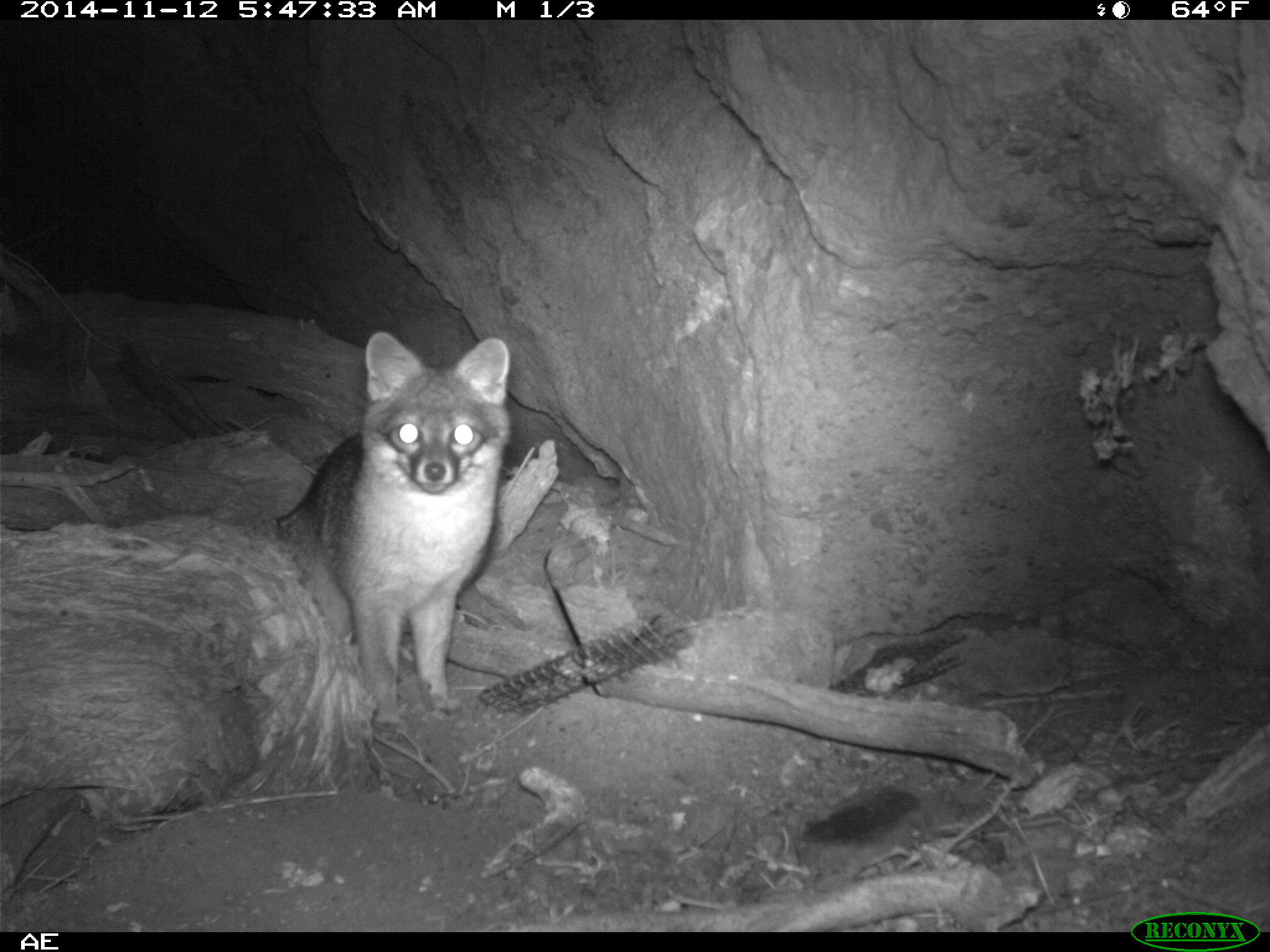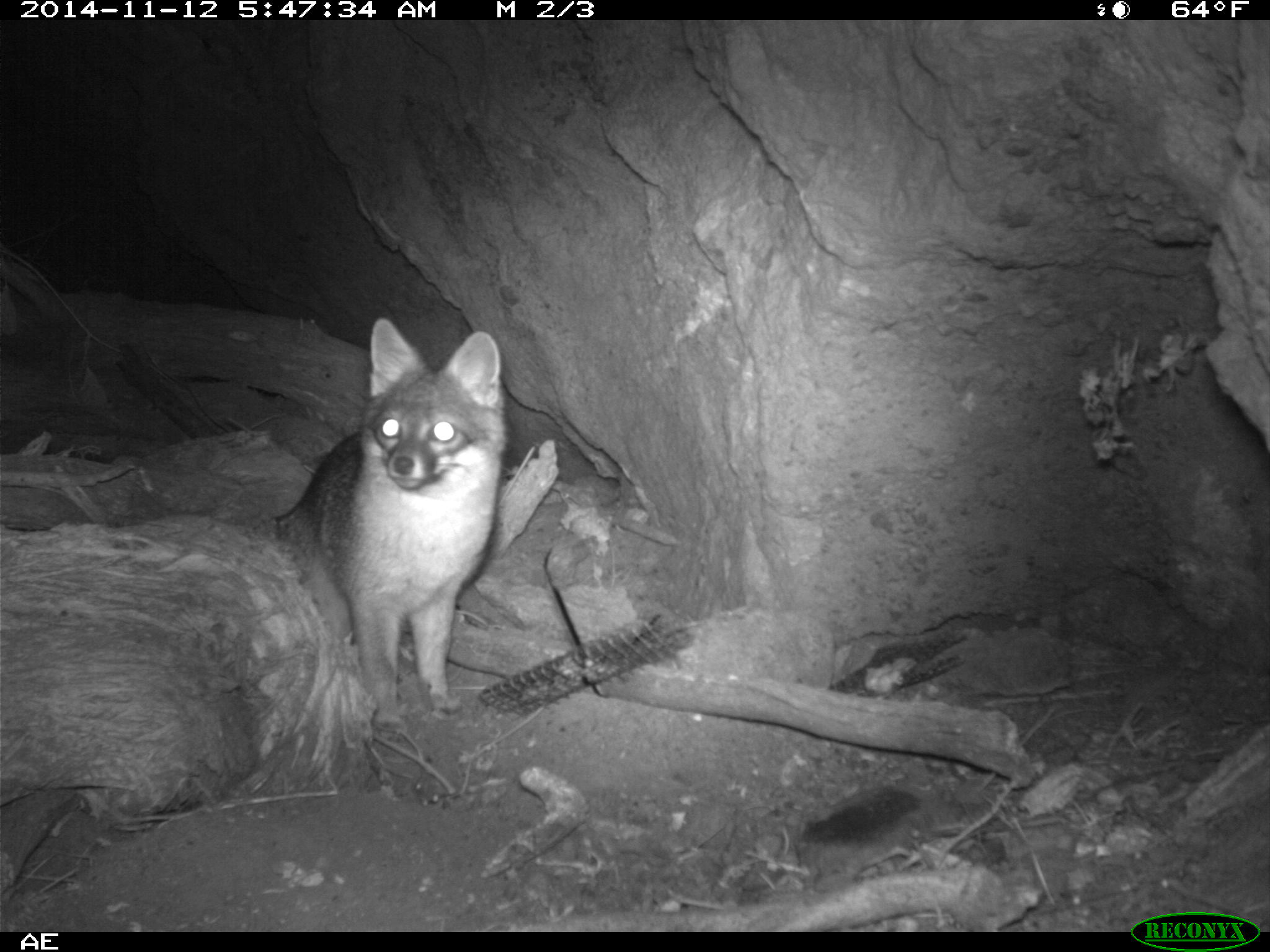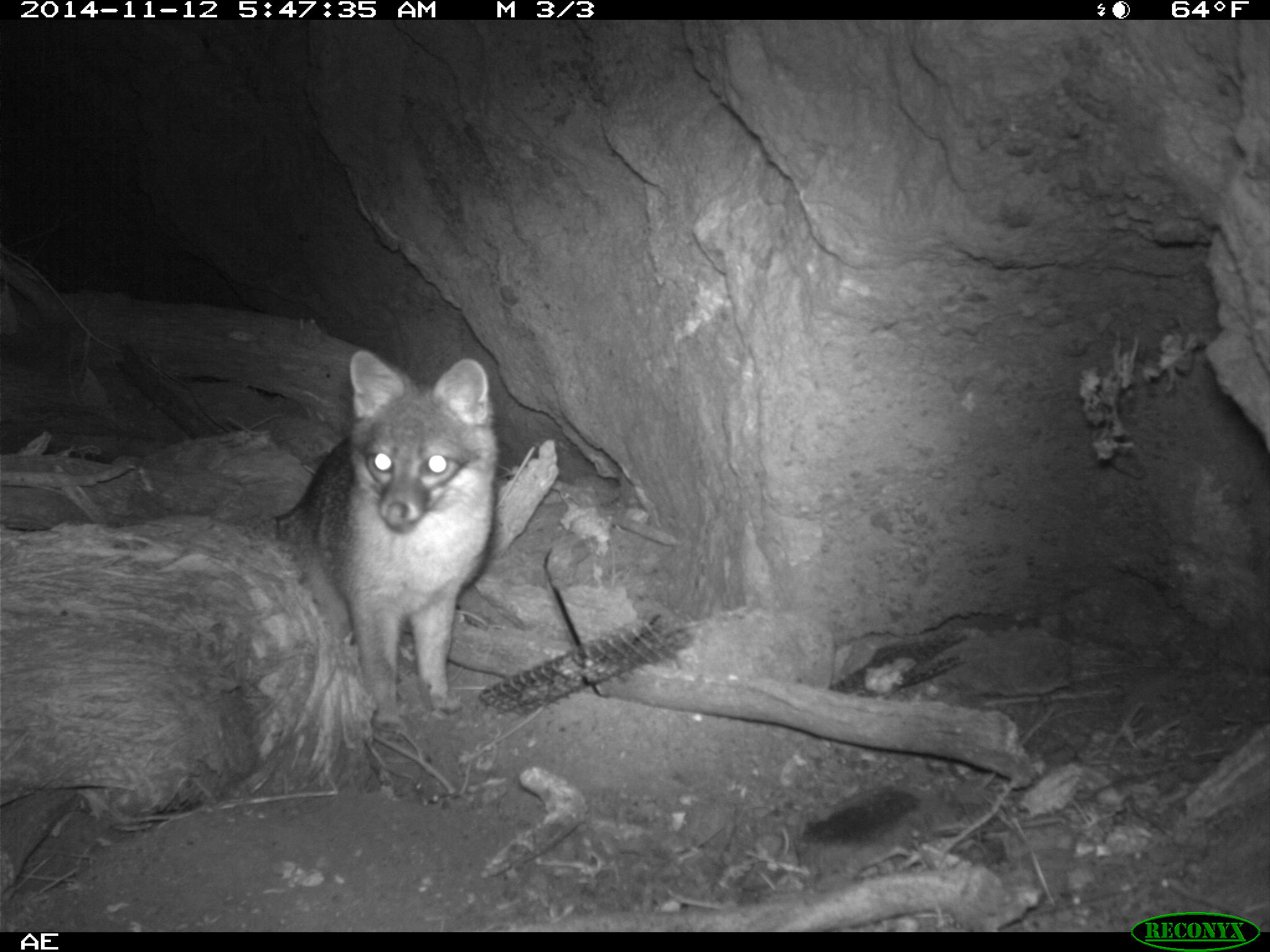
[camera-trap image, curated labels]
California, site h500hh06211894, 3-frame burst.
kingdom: Animalia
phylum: Chordata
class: Mammalia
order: Carnivora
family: Canidae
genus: Urocyon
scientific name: Urocyon littoralis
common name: island fox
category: fox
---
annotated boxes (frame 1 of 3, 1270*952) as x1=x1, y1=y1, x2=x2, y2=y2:
fox: x1=271, y1=330, x2=512, y2=730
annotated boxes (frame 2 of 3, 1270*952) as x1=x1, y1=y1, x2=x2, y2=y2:
fox: x1=274, y1=317, x2=508, y2=744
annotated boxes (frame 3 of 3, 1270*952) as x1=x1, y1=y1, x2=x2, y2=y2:
fox: x1=274, y1=349, x2=499, y2=741